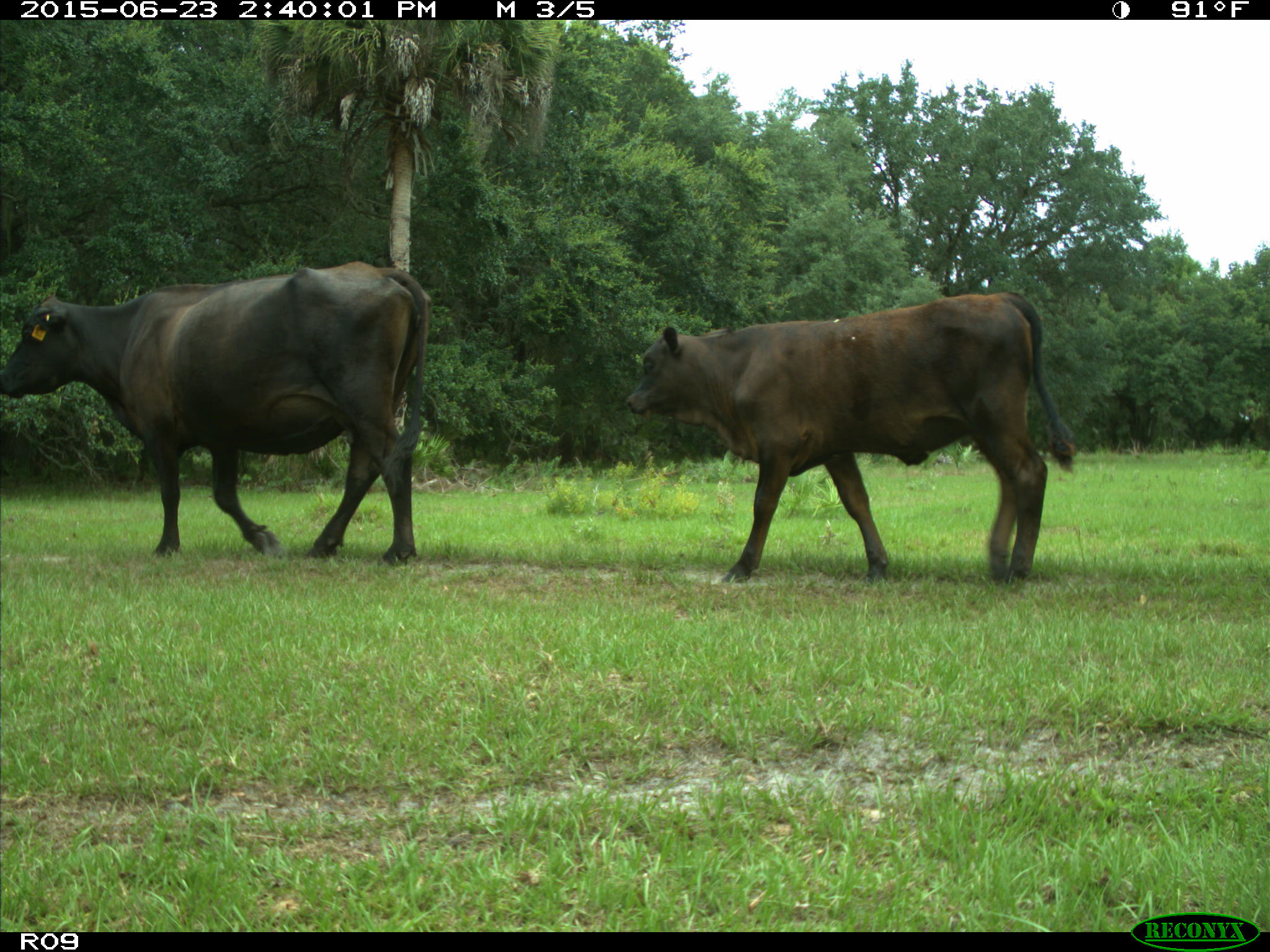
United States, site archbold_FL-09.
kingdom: Animalia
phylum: Chordata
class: Mammalia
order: Artiodactyla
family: Bovidae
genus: Bos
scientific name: Bos taurus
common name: domestic cow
Bos taurus (domestic cow).